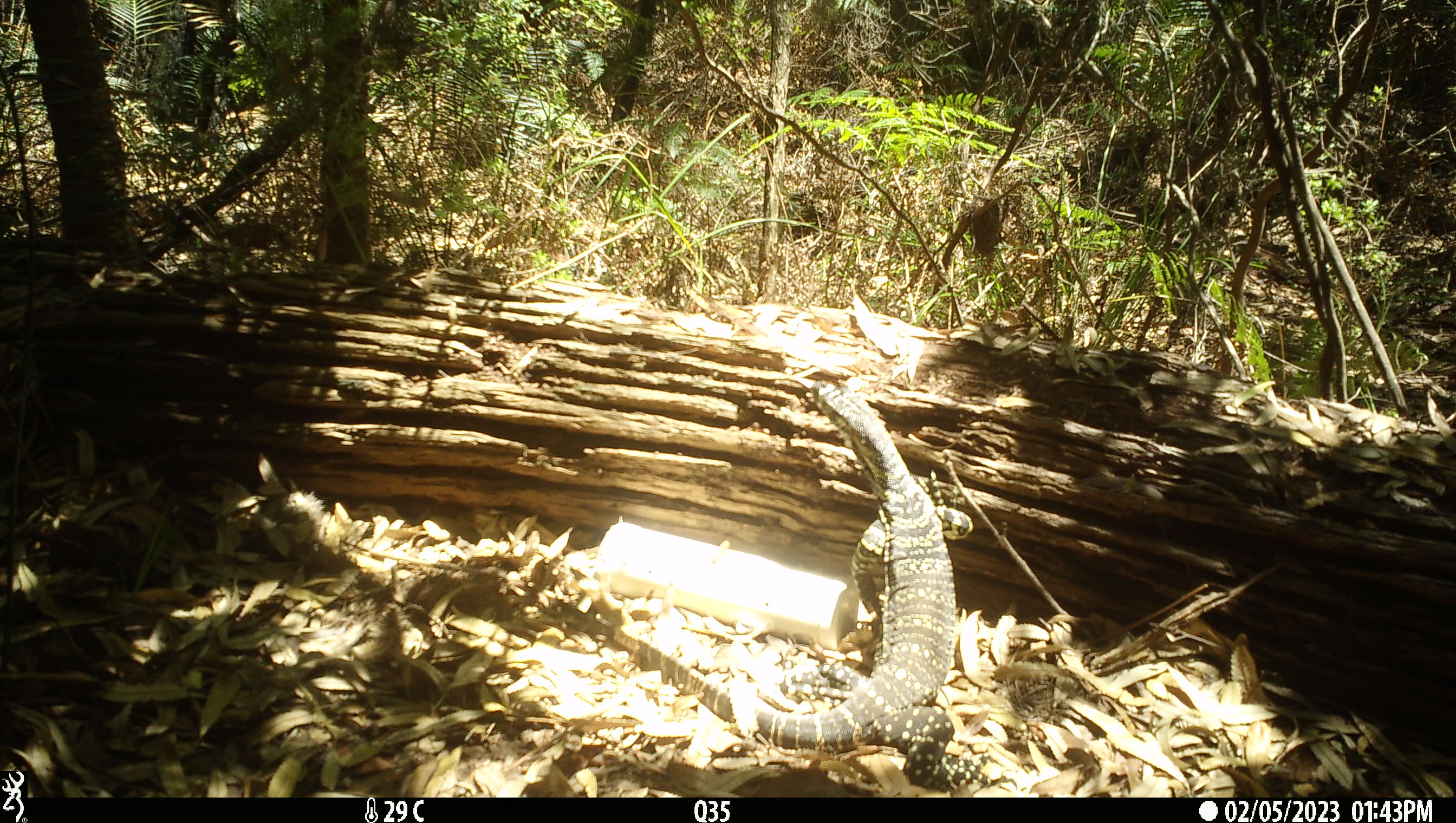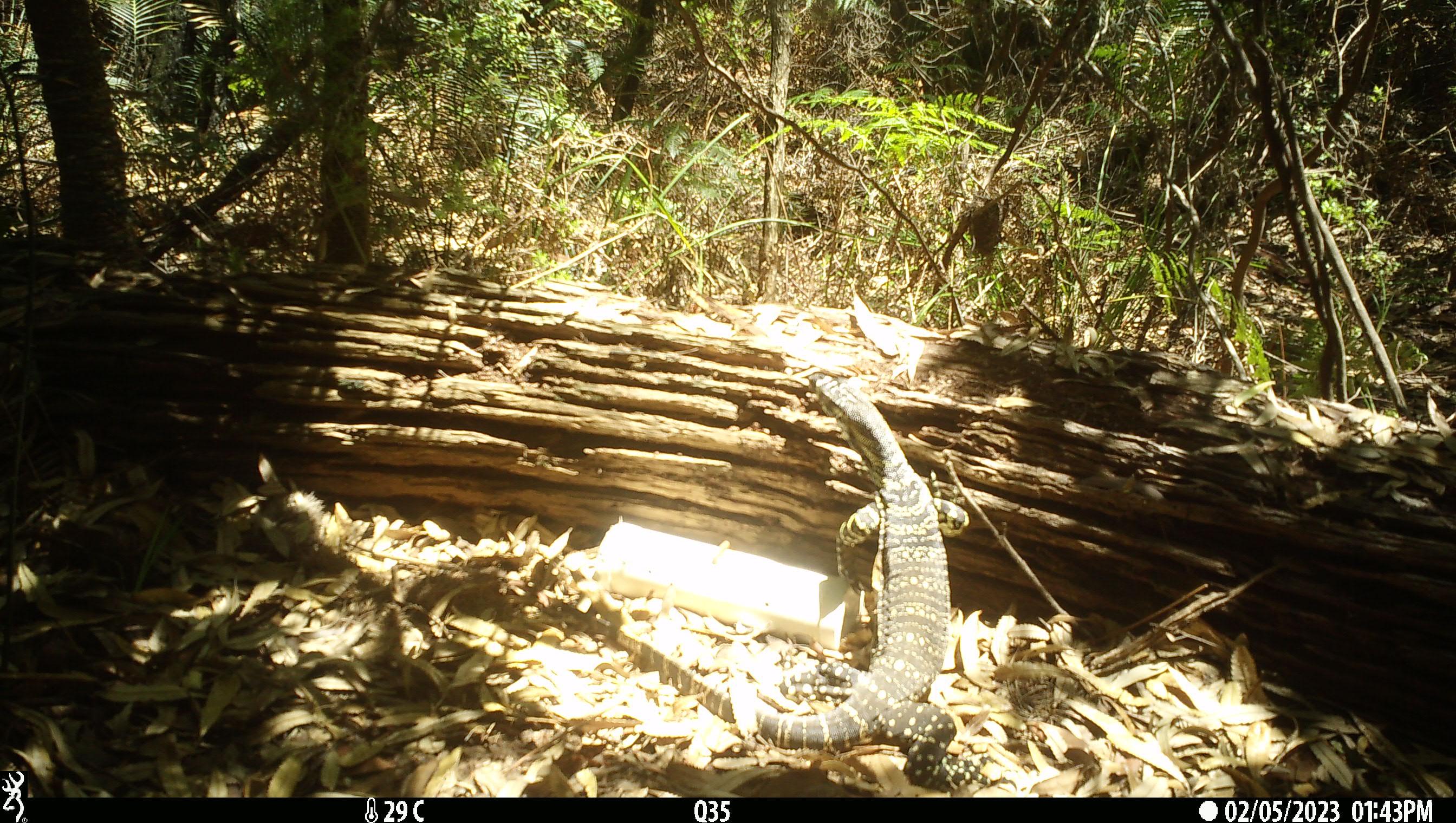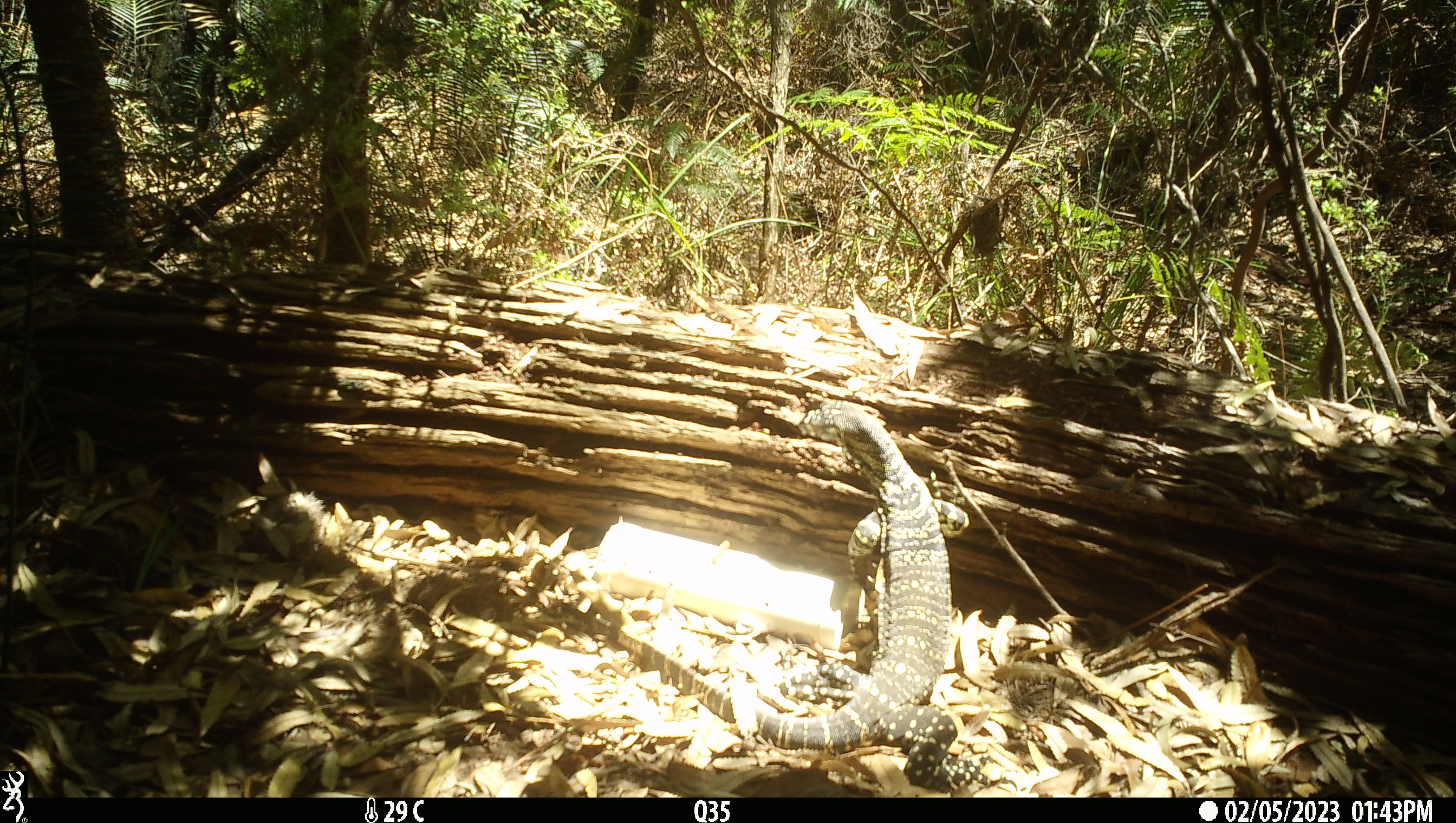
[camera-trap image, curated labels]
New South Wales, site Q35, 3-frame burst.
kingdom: Animalia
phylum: Chordata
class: Reptilia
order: Squamata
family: Varanidae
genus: Varanus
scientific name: Varanus varius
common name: lace monitor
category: goanna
Goanna (lace monitor) (Varanus varius).